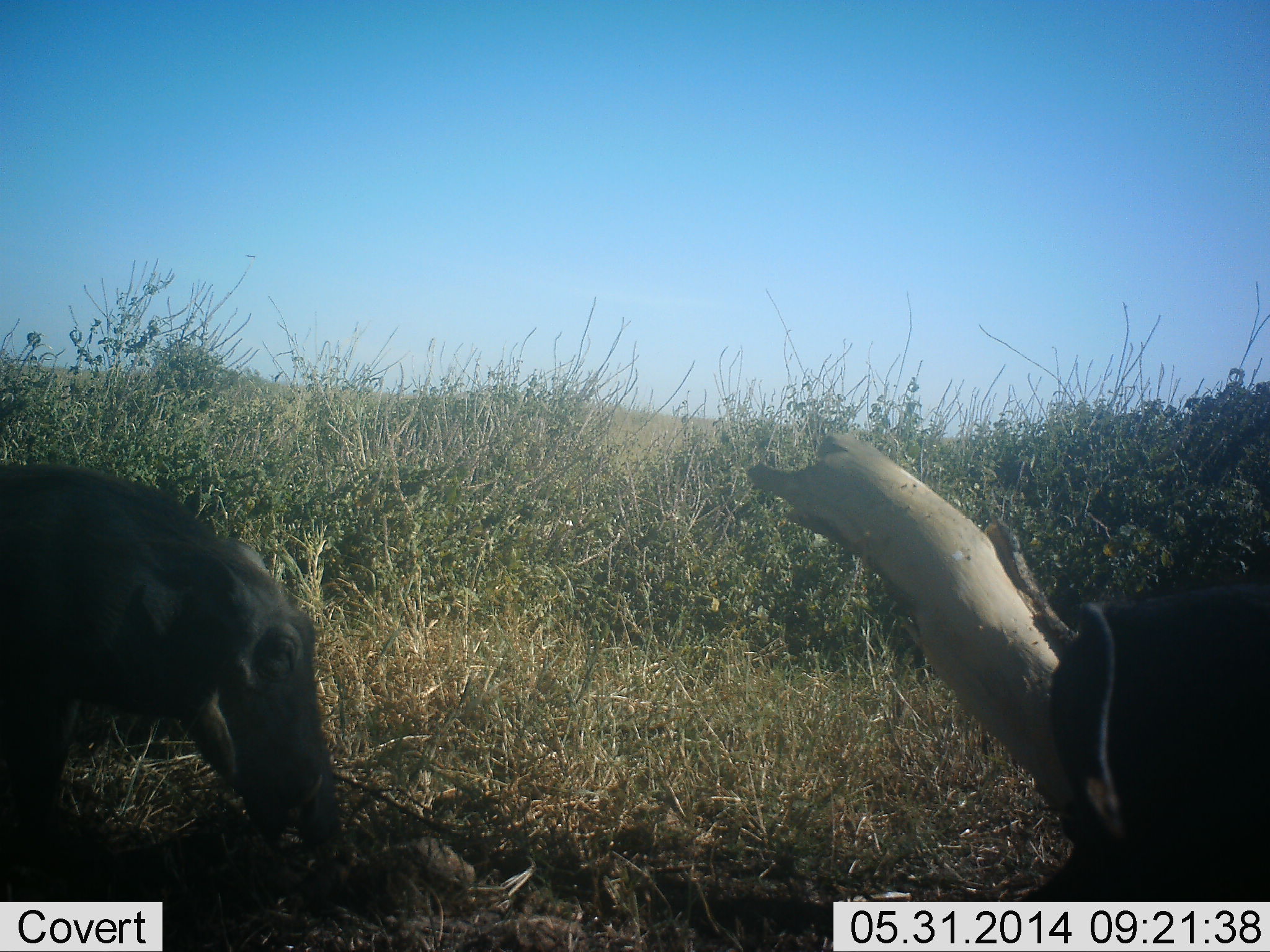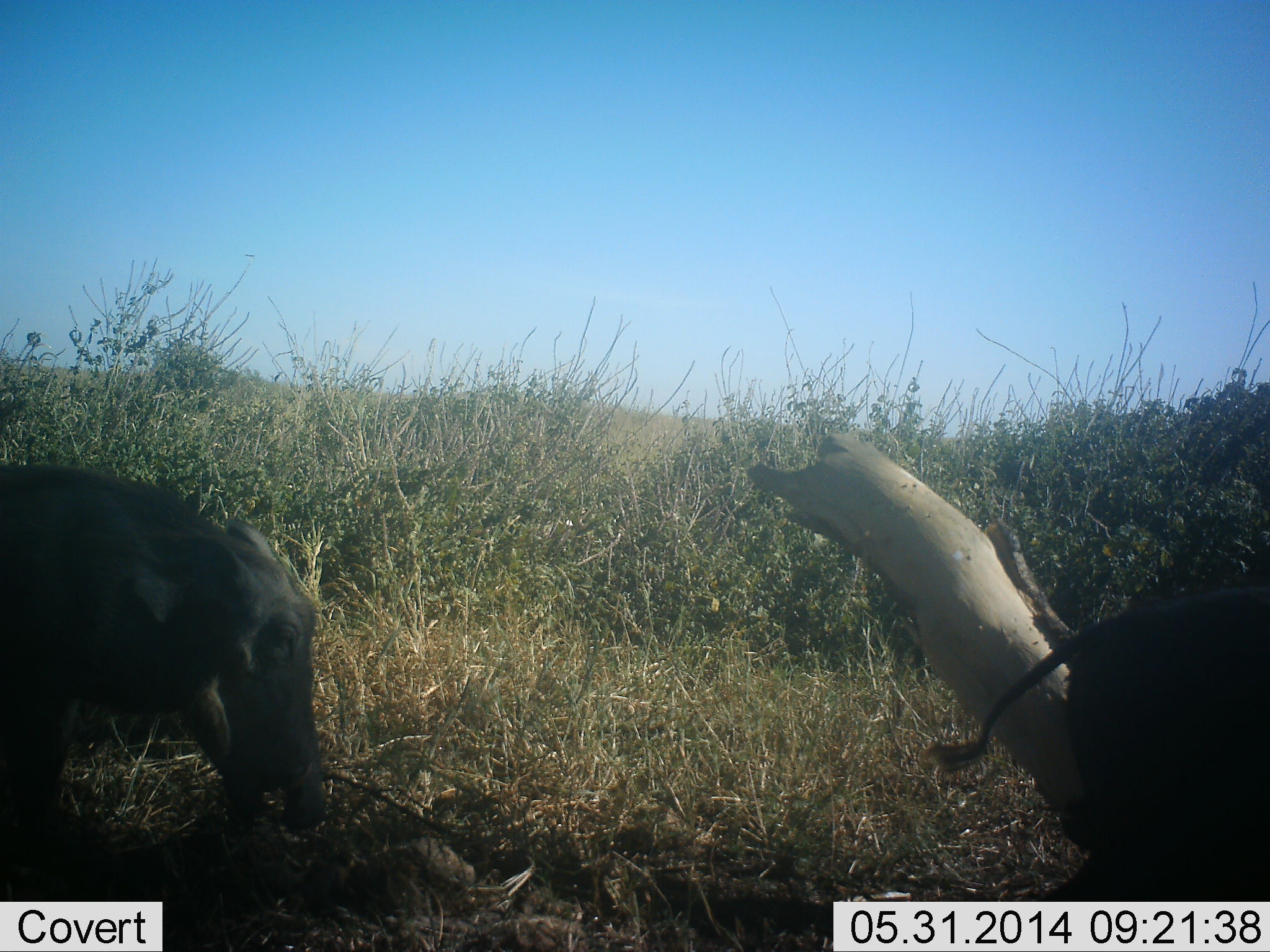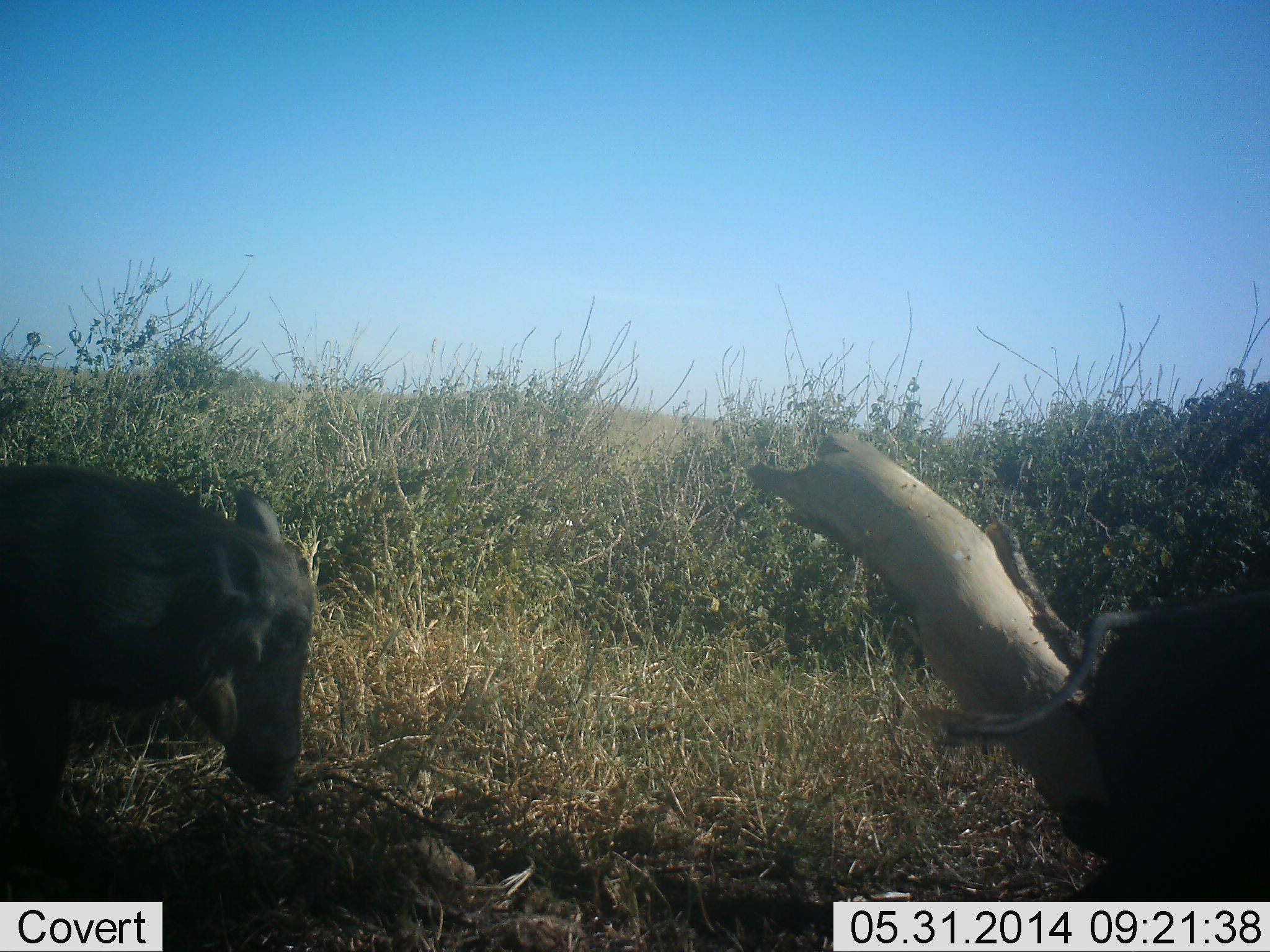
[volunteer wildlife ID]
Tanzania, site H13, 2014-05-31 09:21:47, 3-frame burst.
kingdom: Animalia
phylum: Chordata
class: Mammalia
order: Artiodactyla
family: Suidae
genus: Phacochoerus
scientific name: Phacochoerus africanus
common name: warthog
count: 2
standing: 50%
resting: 0%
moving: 0%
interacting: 0%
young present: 0%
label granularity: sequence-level